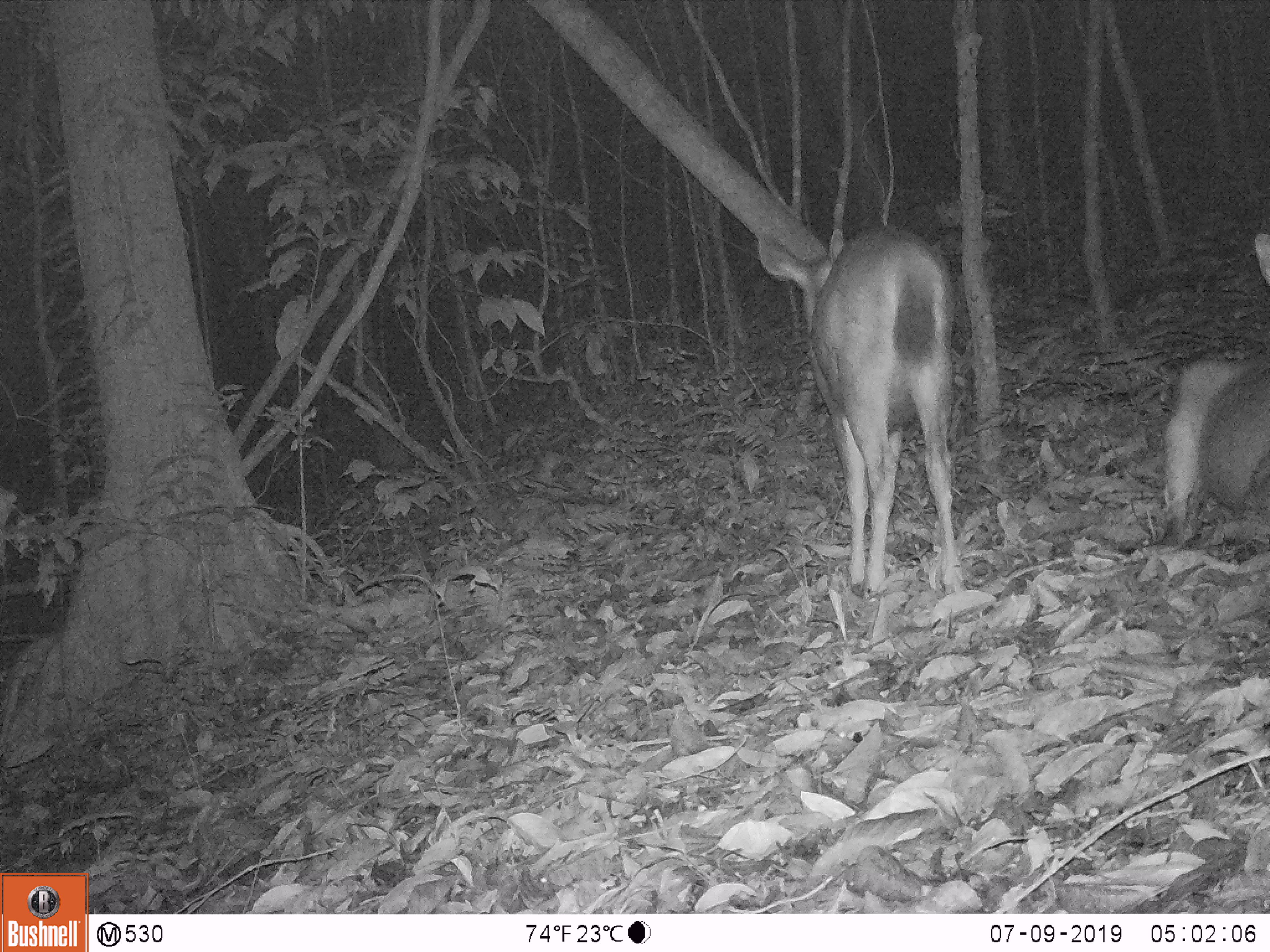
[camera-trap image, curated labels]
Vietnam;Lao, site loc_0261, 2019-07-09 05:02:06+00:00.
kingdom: Animalia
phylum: Chordata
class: Mammalia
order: Artiodactyla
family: Cervidae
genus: Rusa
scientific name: Rusa unicolor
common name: sambar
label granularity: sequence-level